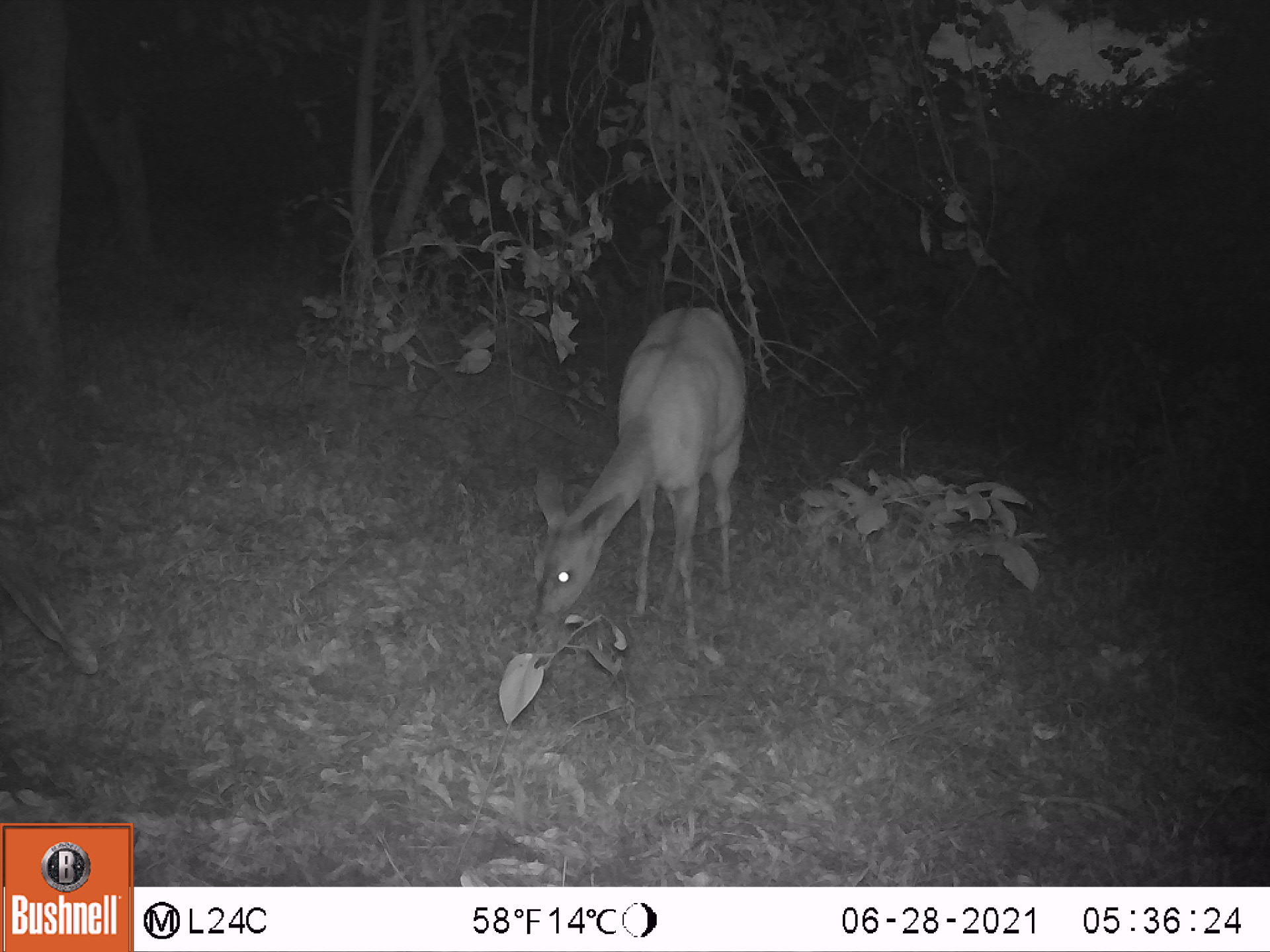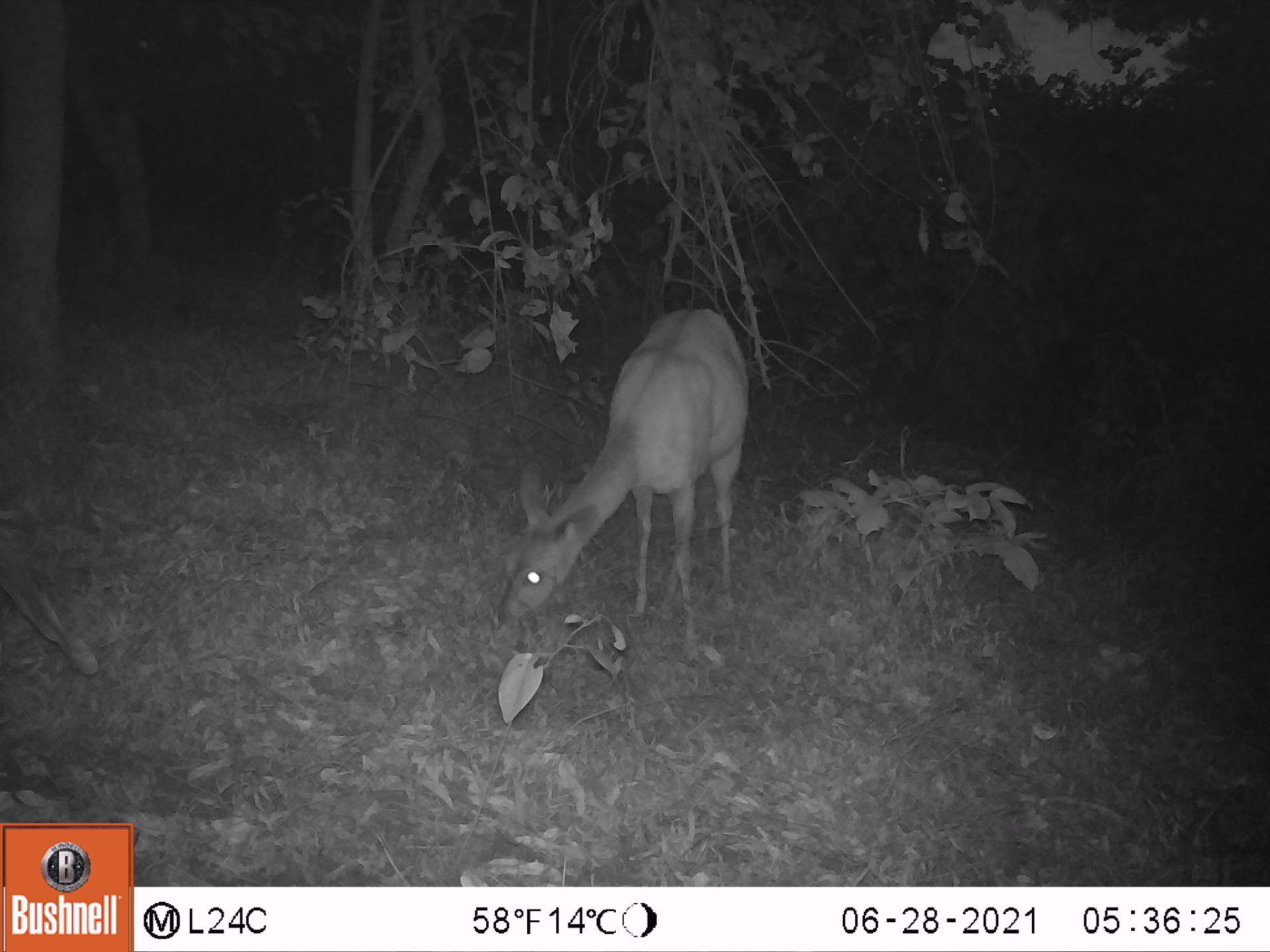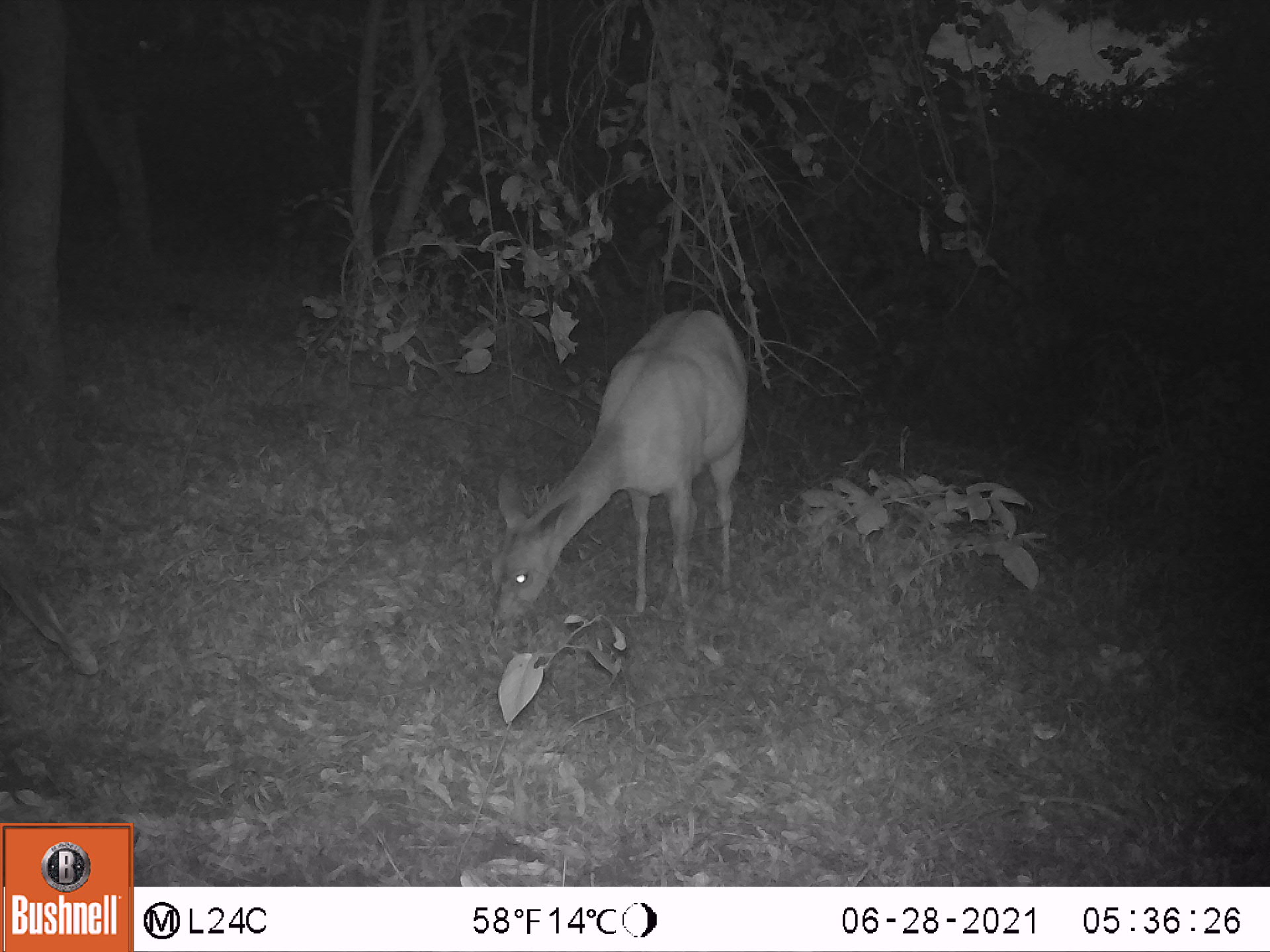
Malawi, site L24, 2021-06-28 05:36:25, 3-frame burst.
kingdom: Animalia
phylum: Chordata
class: Mammalia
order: Artiodactyla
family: Bovidae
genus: Tragelaphus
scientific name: Tragelaphus sylvaticus sylvaticus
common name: cape bushbuck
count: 1